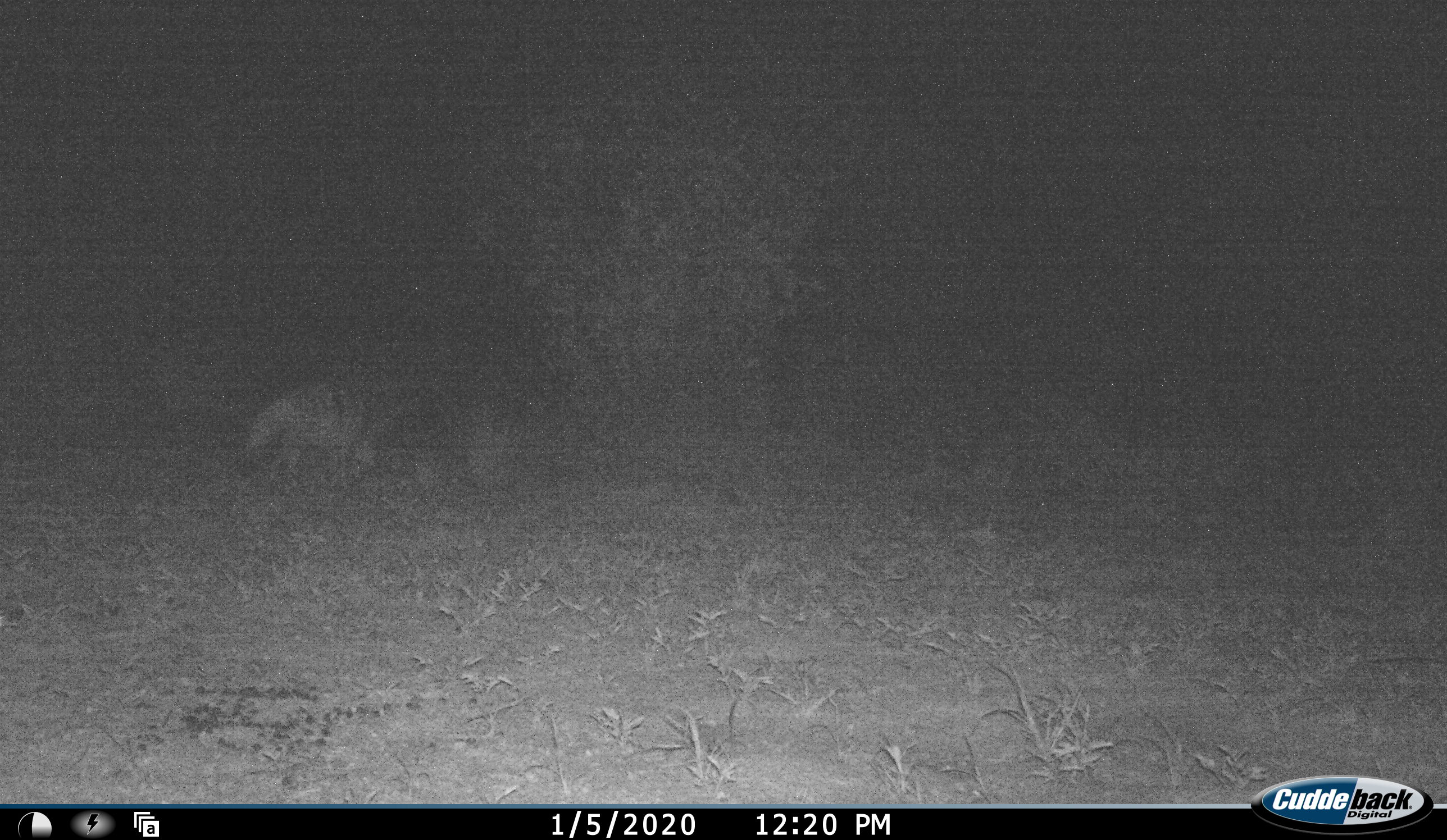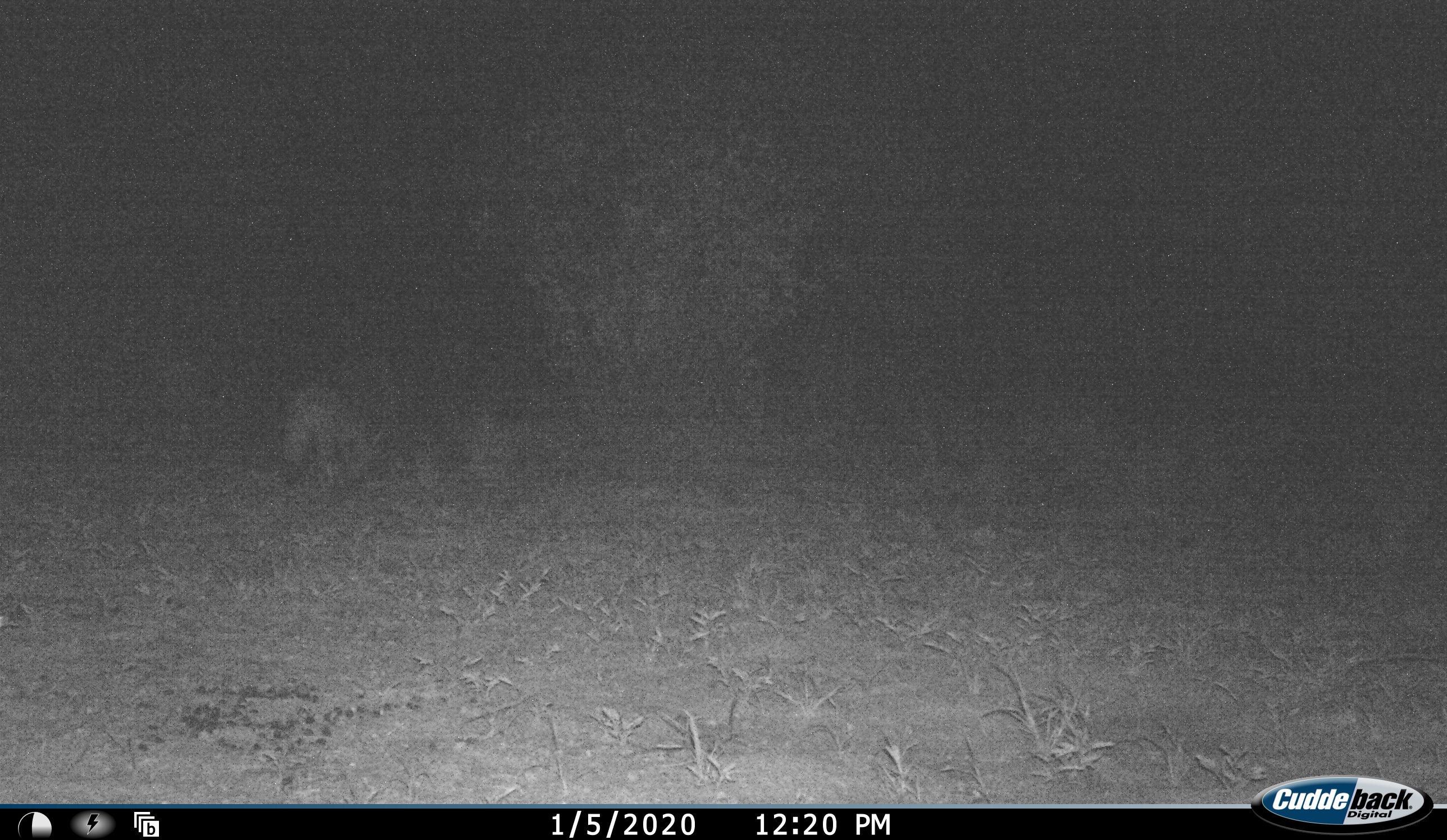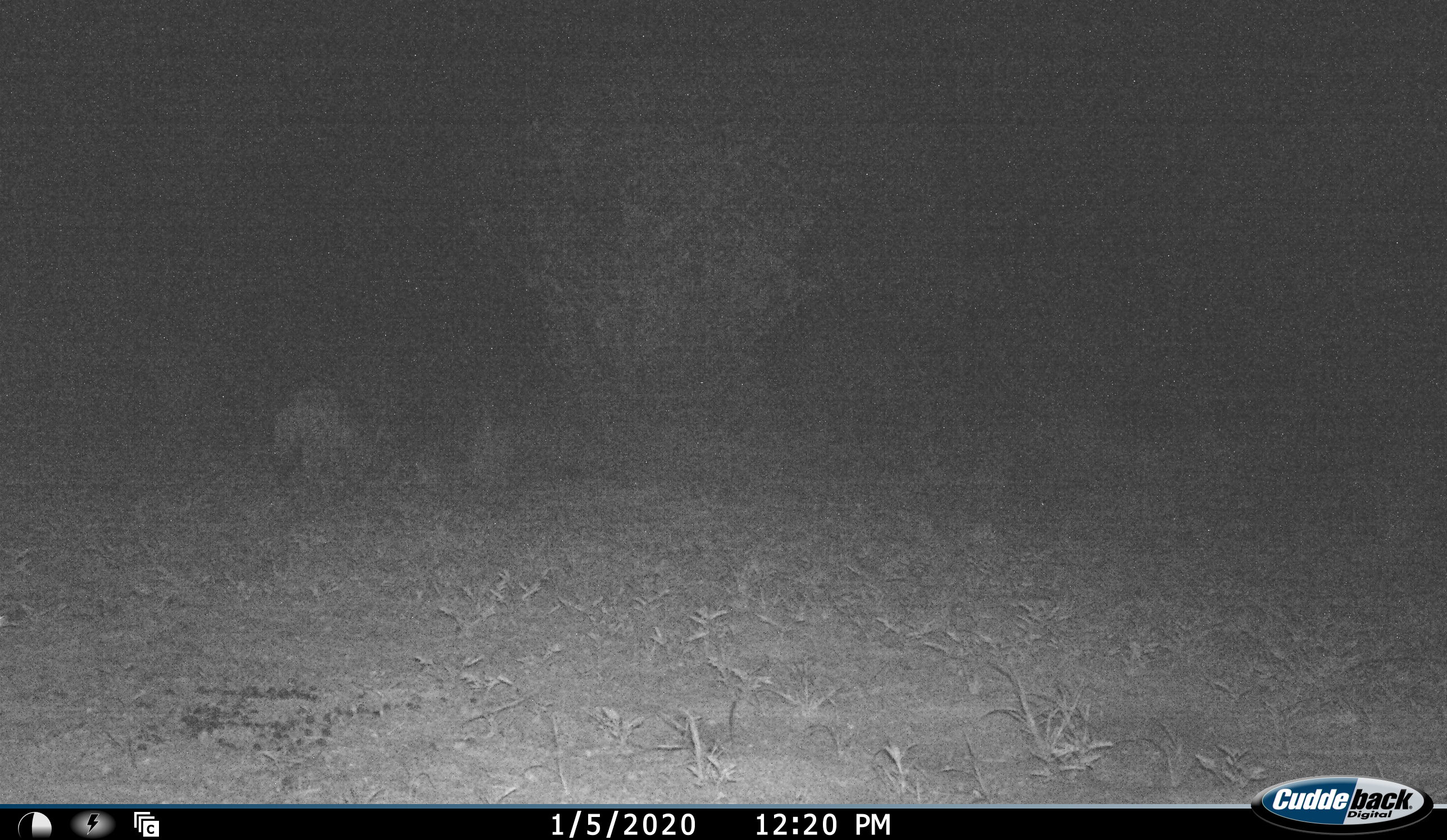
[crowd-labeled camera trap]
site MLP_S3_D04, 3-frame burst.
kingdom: Animalia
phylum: Chordata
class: Mammalia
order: Carnivora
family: Hyaenidae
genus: Proteles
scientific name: Proteles cristatus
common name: aardwolf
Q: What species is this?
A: Aardwolf (Proteles cristatus).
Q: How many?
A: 1.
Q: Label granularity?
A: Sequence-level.